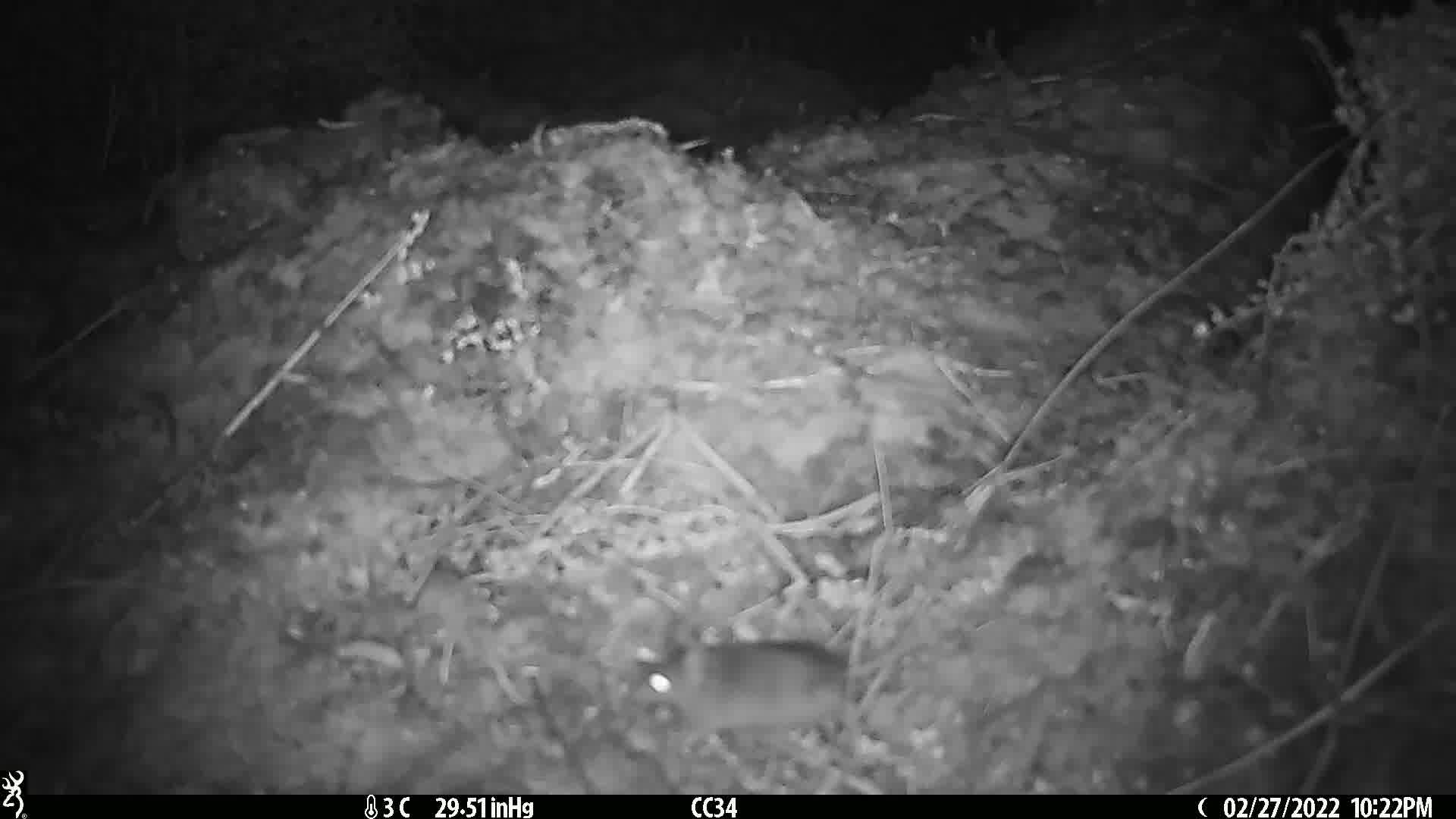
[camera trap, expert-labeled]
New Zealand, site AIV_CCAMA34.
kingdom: Animalia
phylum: Chordata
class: Mammalia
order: Rodentia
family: Muridae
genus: Mus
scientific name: Mus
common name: mouse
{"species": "mouse (Mus)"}